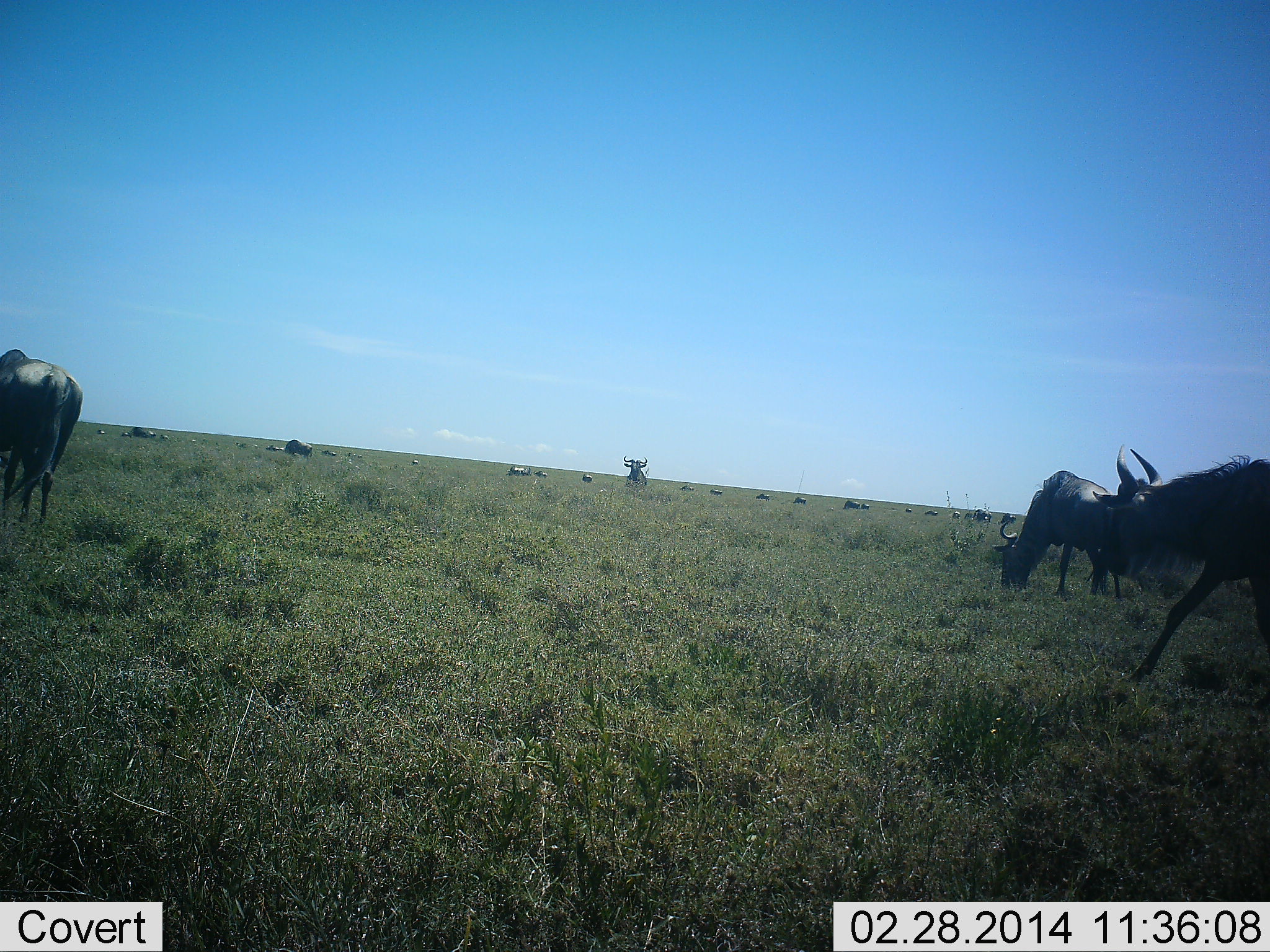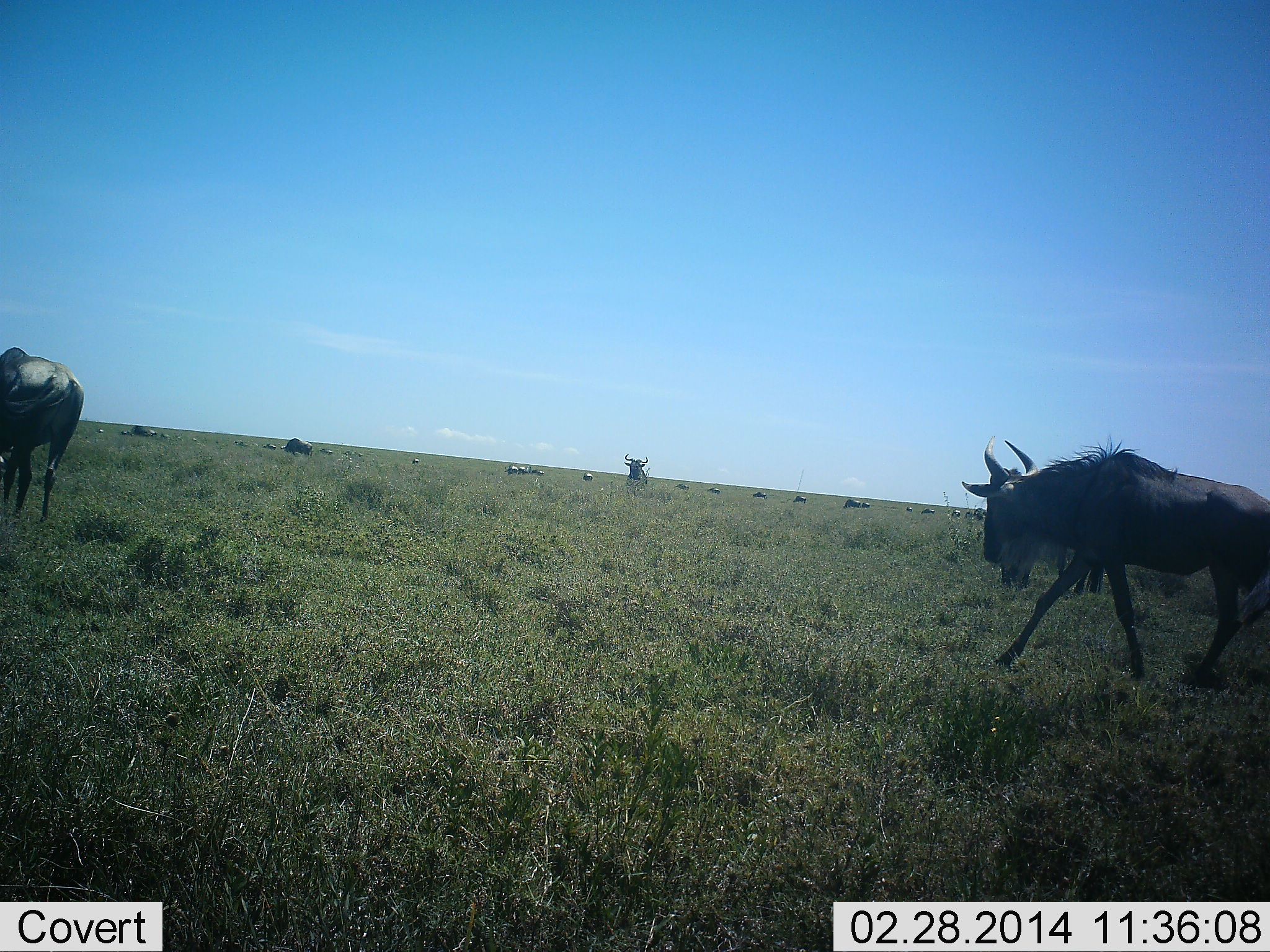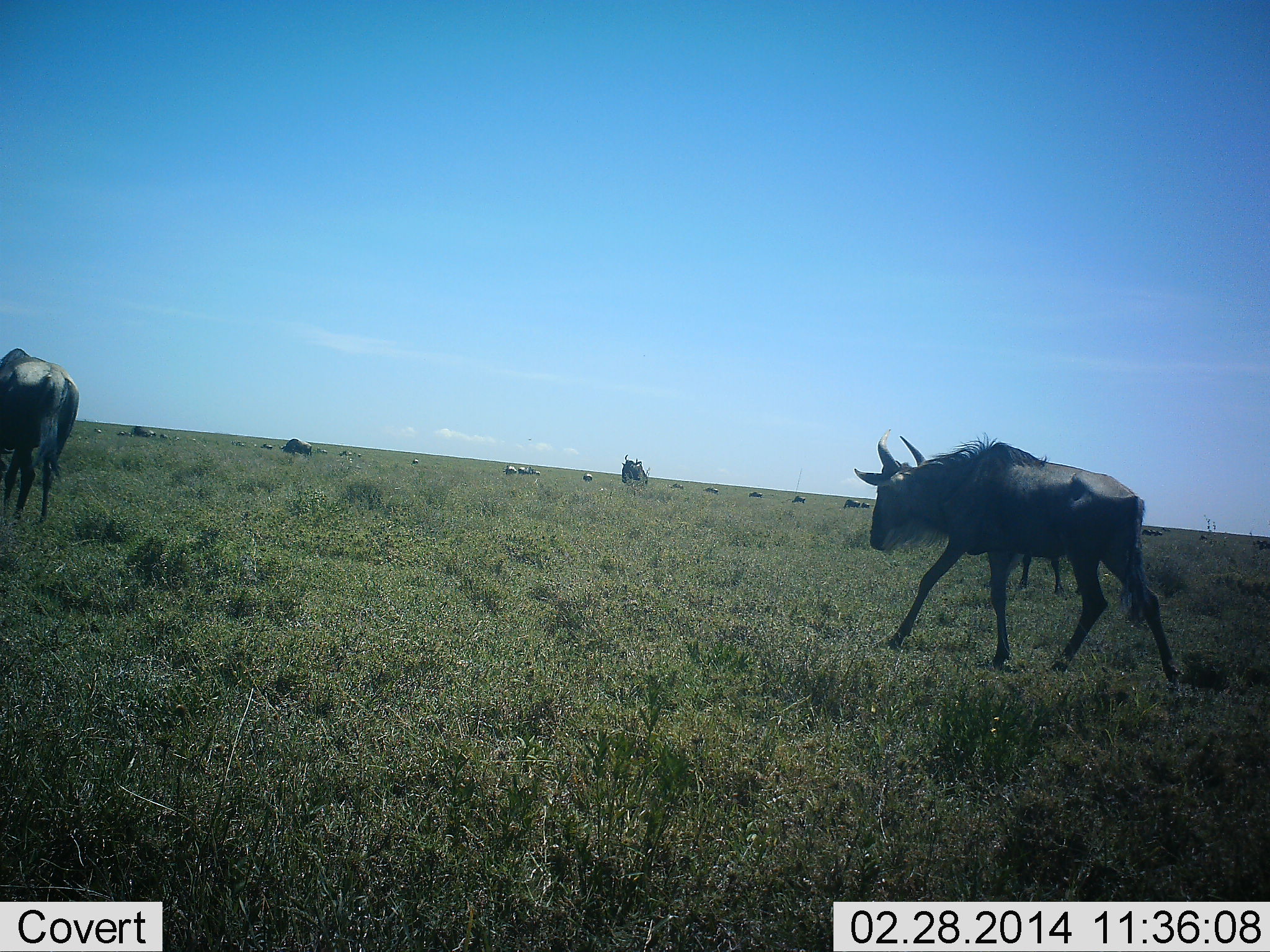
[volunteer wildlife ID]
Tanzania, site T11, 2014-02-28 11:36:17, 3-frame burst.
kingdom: Animalia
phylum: Chordata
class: Mammalia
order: Artiodactyla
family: Bovidae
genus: Connochaetes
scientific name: Connochaetes taurinus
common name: blue wildebeest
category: wildebeest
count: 11-50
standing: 50%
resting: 20%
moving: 70%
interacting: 0%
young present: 0%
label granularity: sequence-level